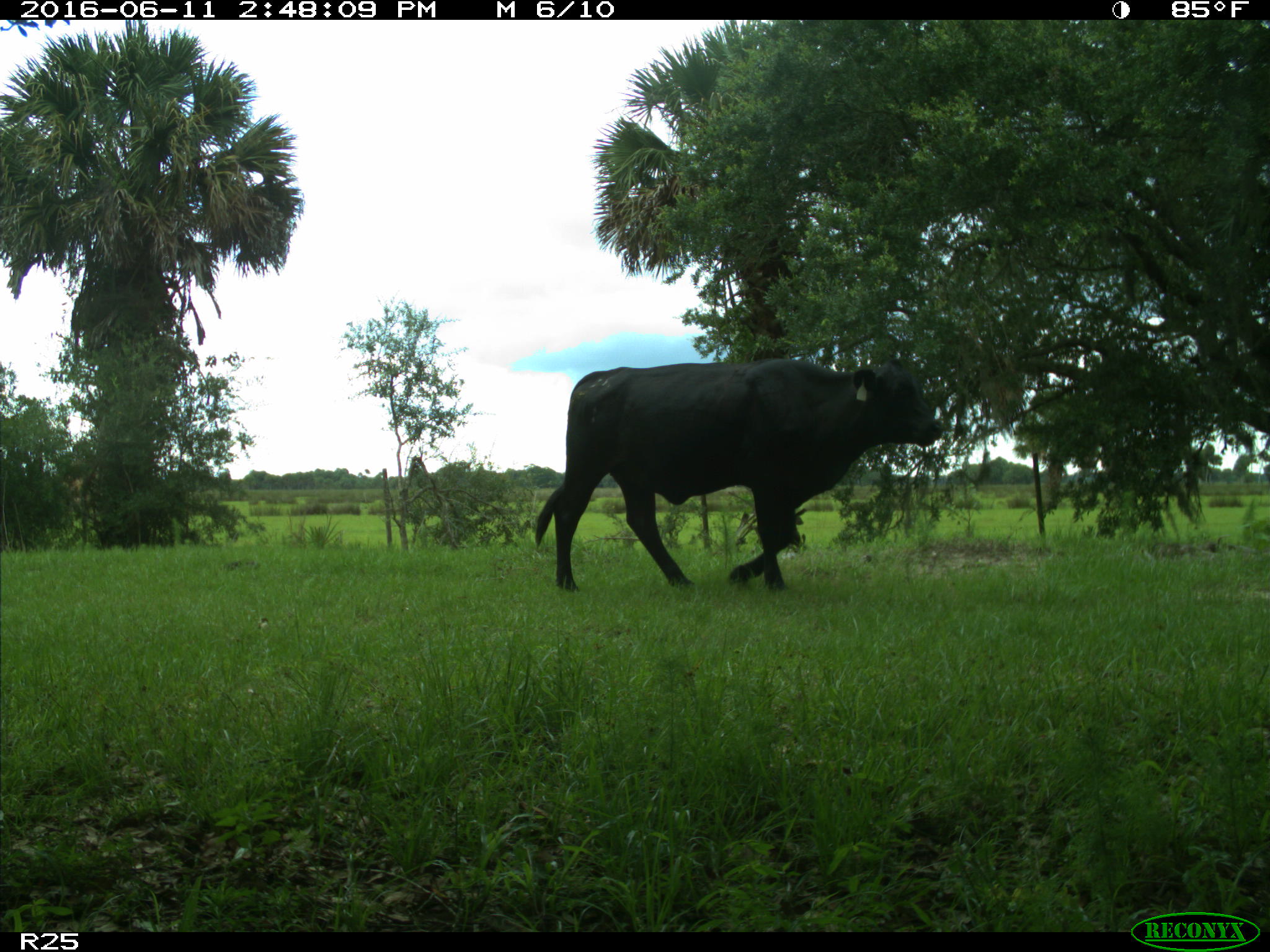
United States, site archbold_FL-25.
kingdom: Animalia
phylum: Chordata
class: Mammalia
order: Artiodactyla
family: Bovidae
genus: Bos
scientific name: Bos taurus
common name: domestic cow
Bos taurus (domestic cow).